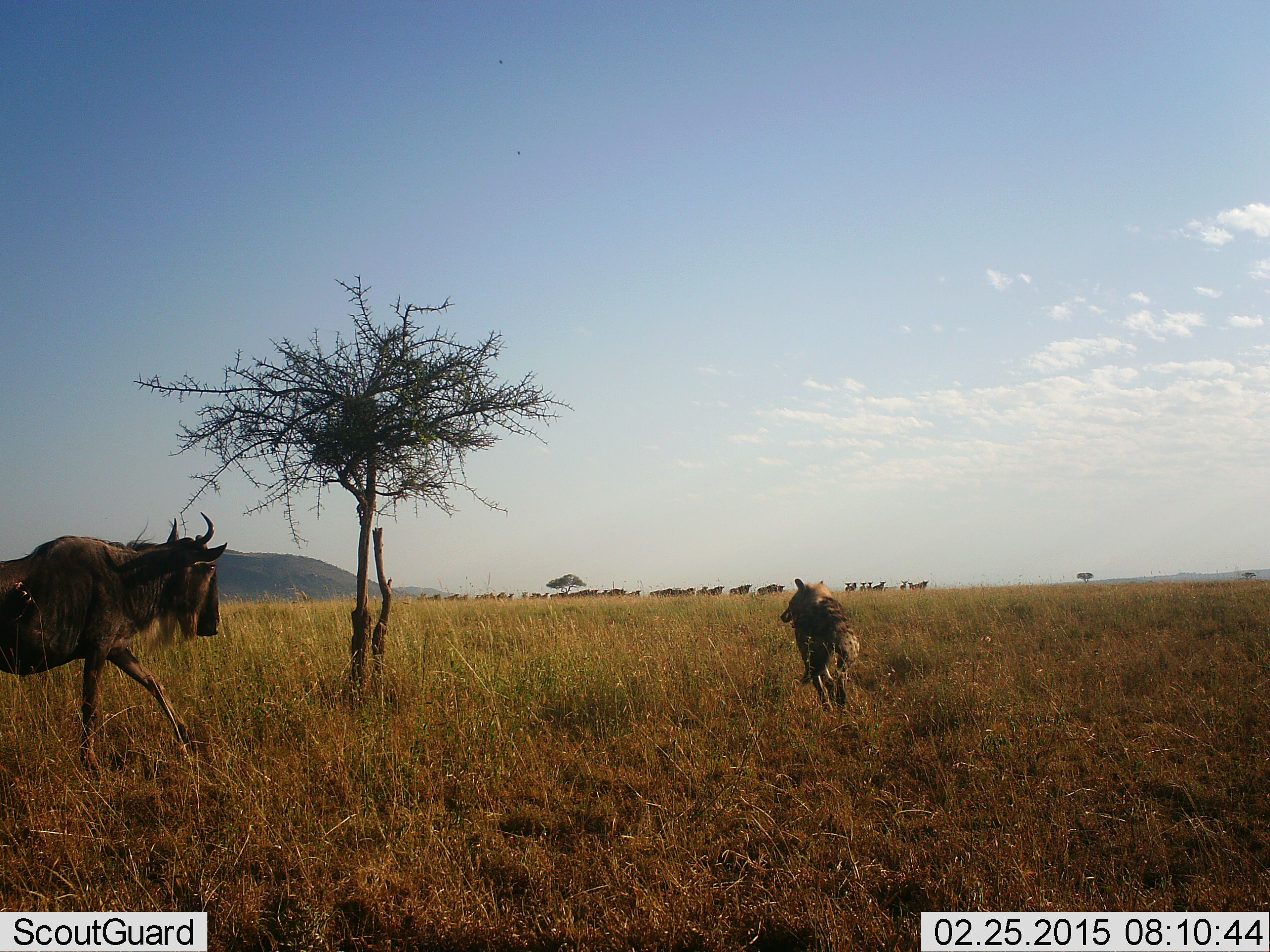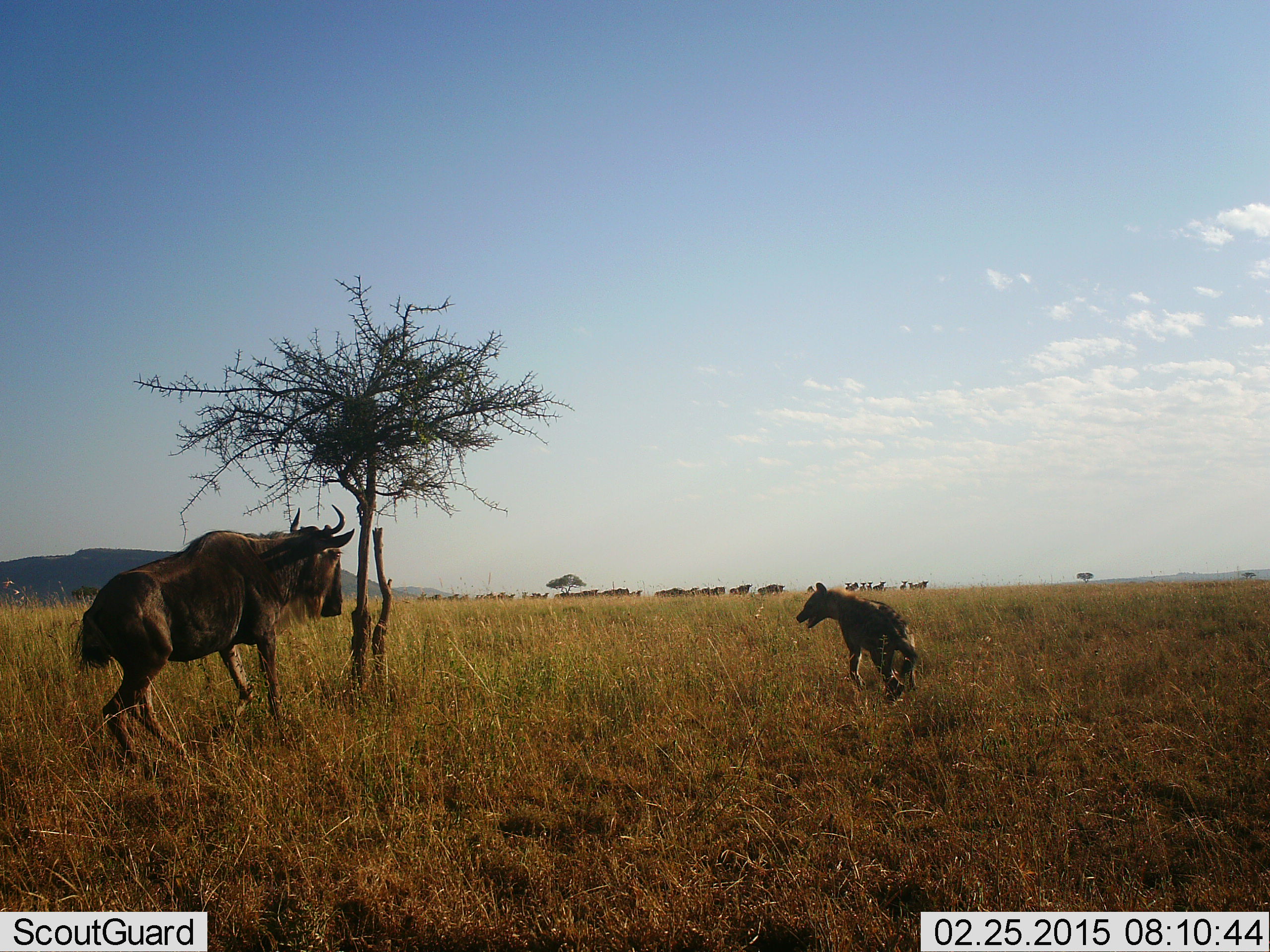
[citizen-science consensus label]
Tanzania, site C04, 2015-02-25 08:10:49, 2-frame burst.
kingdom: Animalia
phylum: Chordata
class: Mammalia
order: Carnivora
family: Hyaenidae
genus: Crocuta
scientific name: Crocuta crocuta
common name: spotted hyena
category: hyenaspotted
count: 1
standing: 10%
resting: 0%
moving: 30%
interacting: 90%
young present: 0%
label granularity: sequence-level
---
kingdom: Animalia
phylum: Chordata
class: Mammalia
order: Artiodactyla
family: Bovidae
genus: Connochaetes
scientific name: Connochaetes taurinus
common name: blue wildebeest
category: wildebeest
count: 1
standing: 25%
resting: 0%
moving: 42%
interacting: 67%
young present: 0%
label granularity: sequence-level